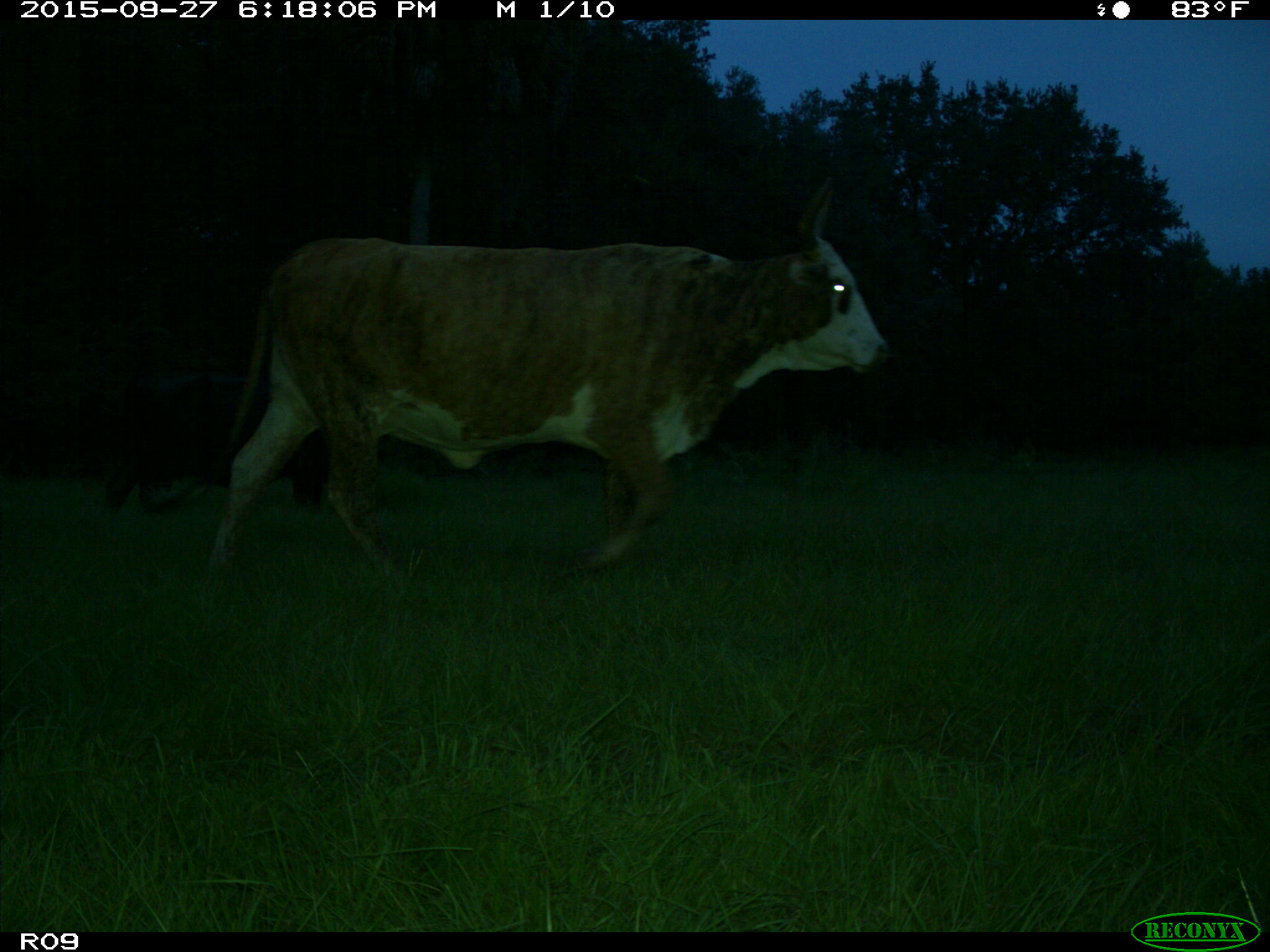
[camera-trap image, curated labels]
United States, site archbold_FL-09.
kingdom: Animalia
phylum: Chordata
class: Mammalia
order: Artiodactyla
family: Bovidae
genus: Bos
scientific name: Bos taurus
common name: domestic cow